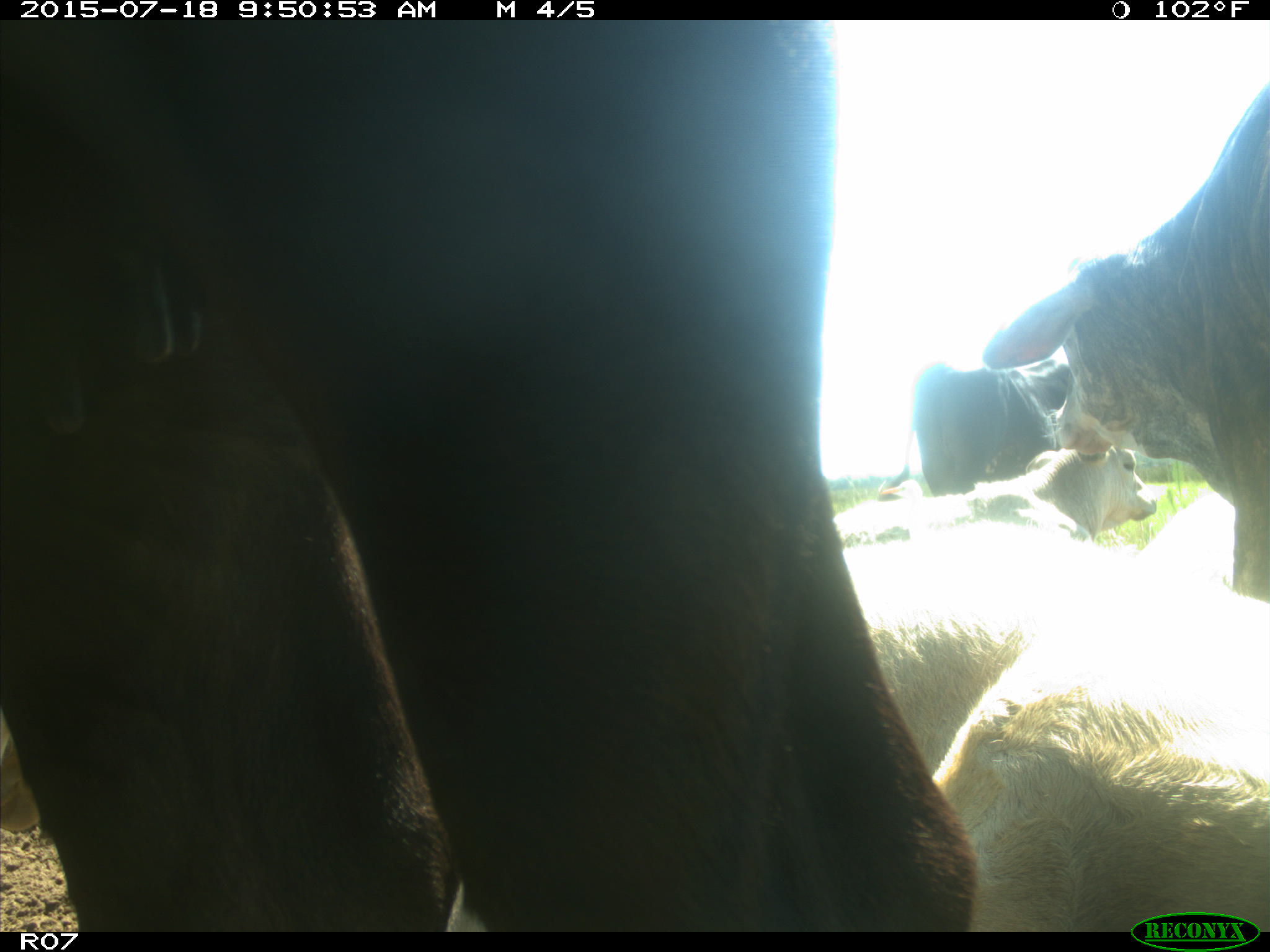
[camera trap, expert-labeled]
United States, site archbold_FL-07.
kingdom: Animalia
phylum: Chordata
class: Mammalia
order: Artiodactyla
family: Bovidae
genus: Bos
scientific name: Bos taurus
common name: domestic cow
Bos taurus (domestic cow).